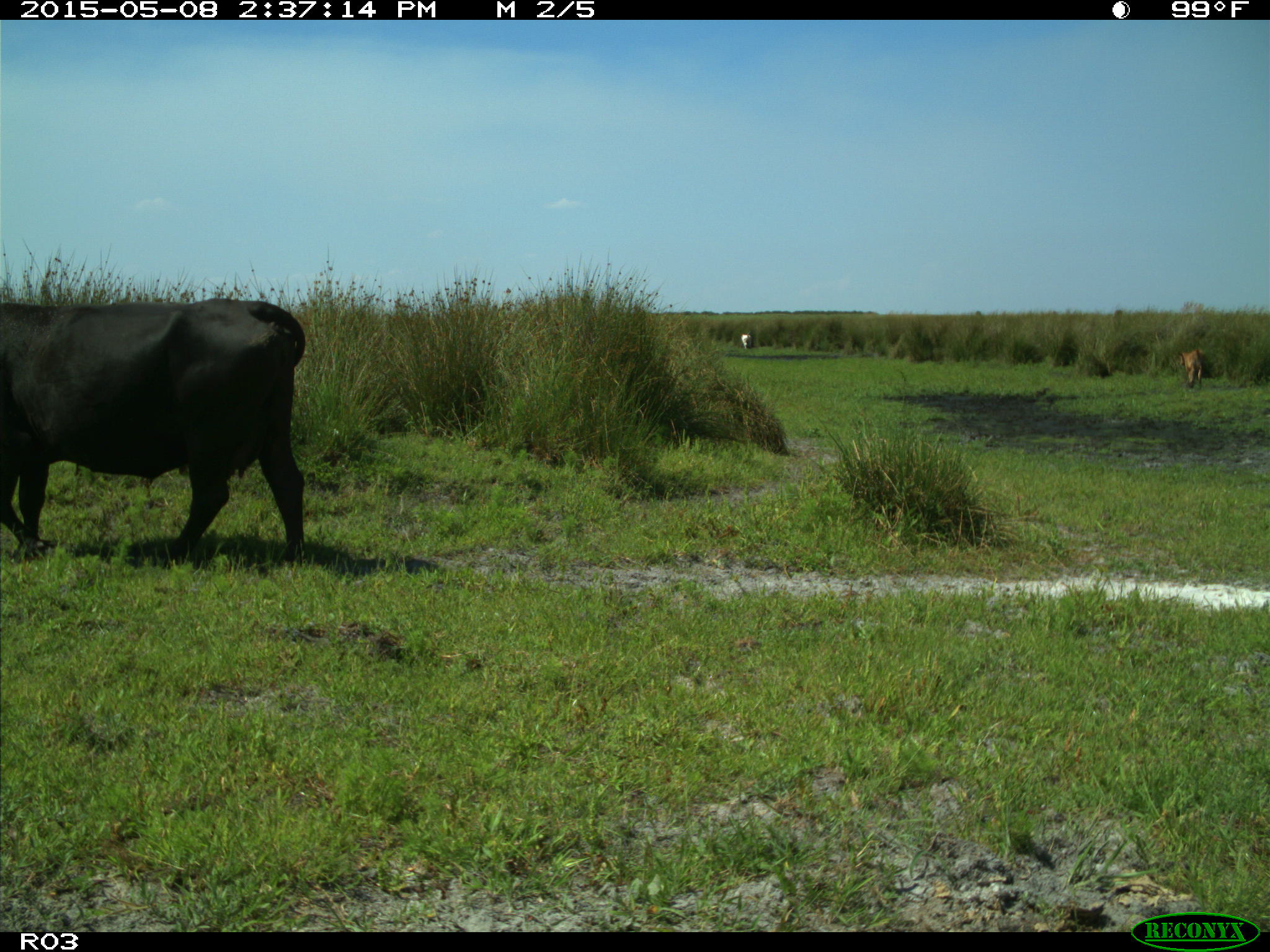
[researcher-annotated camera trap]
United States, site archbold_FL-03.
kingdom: Animalia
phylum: Chordata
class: Mammalia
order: Artiodactyla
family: Bovidae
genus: Bos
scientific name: Bos taurus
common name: domestic cow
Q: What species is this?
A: Bos taurus (domestic cow).